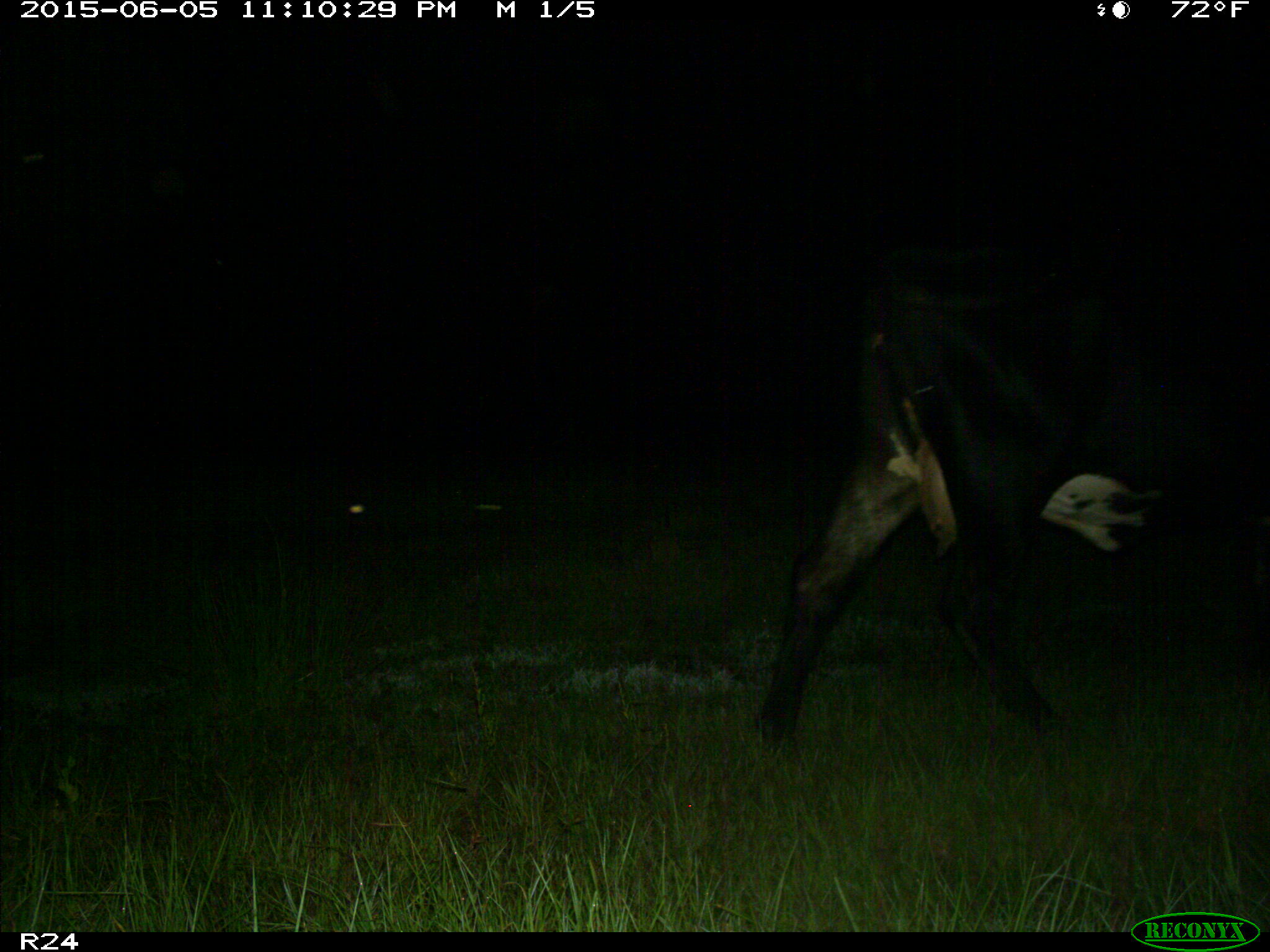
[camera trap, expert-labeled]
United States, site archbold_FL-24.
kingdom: Animalia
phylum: Chordata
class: Mammalia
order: Artiodactyla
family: Bovidae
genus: Bos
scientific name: Bos taurus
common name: domestic cow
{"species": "Bos taurus (domestic cow)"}